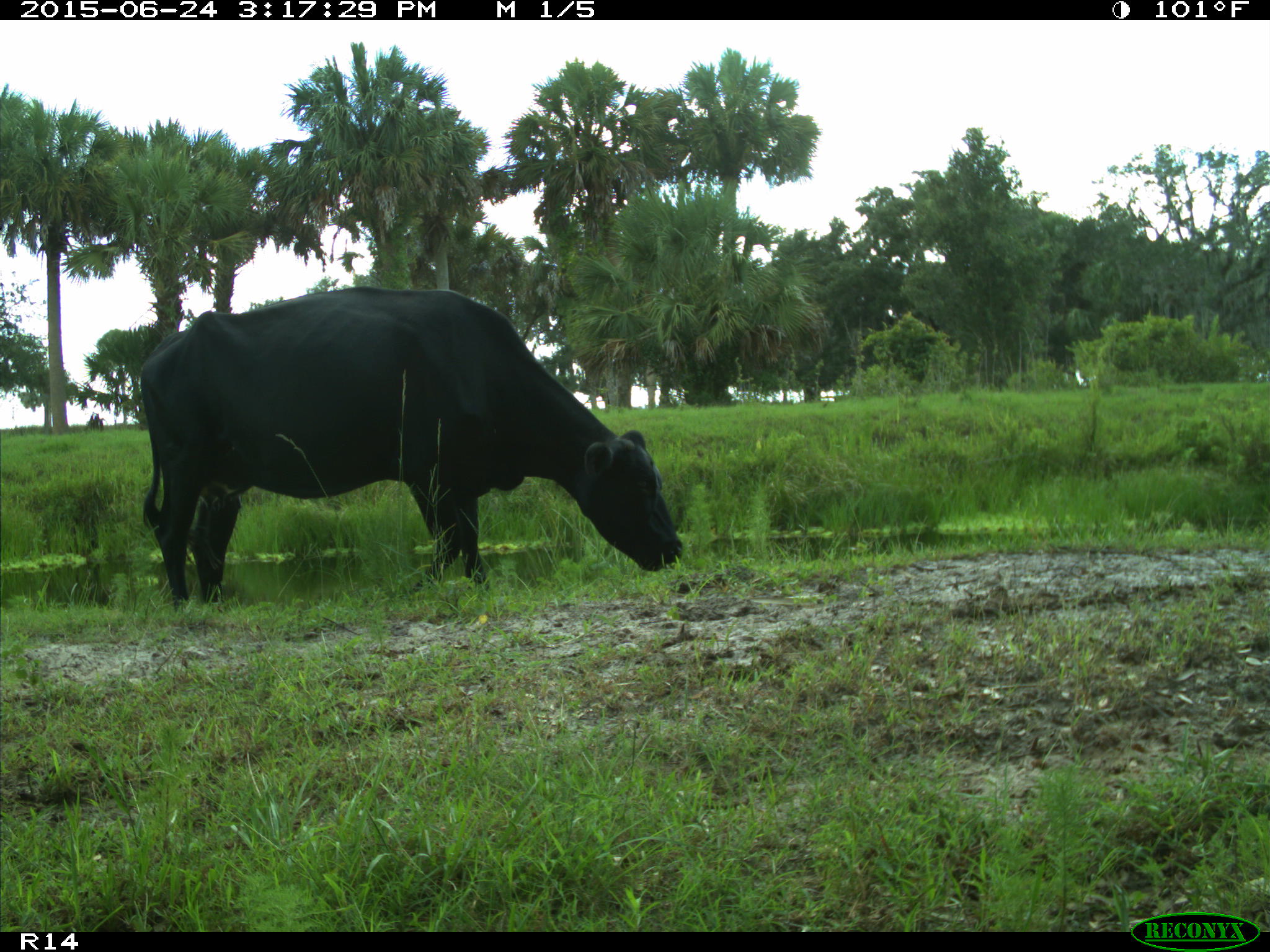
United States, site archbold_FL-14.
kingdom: Animalia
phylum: Chordata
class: Mammalia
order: Artiodactyla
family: Bovidae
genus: Bos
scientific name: Bos taurus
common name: domestic cow